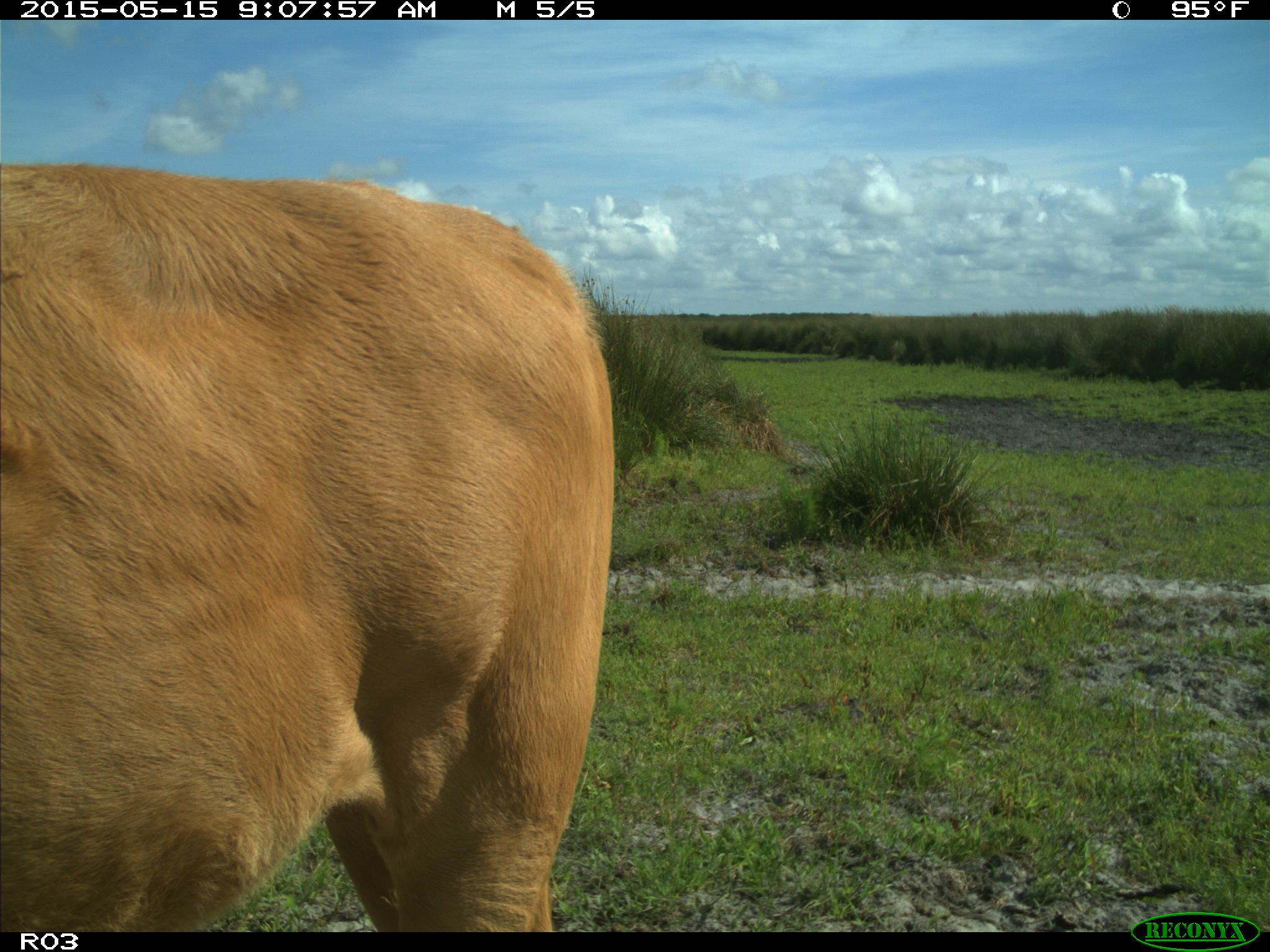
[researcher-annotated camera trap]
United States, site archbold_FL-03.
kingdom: Animalia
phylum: Chordata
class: Mammalia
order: Artiodactyla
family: Bovidae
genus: Bos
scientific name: Bos taurus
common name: domestic cow